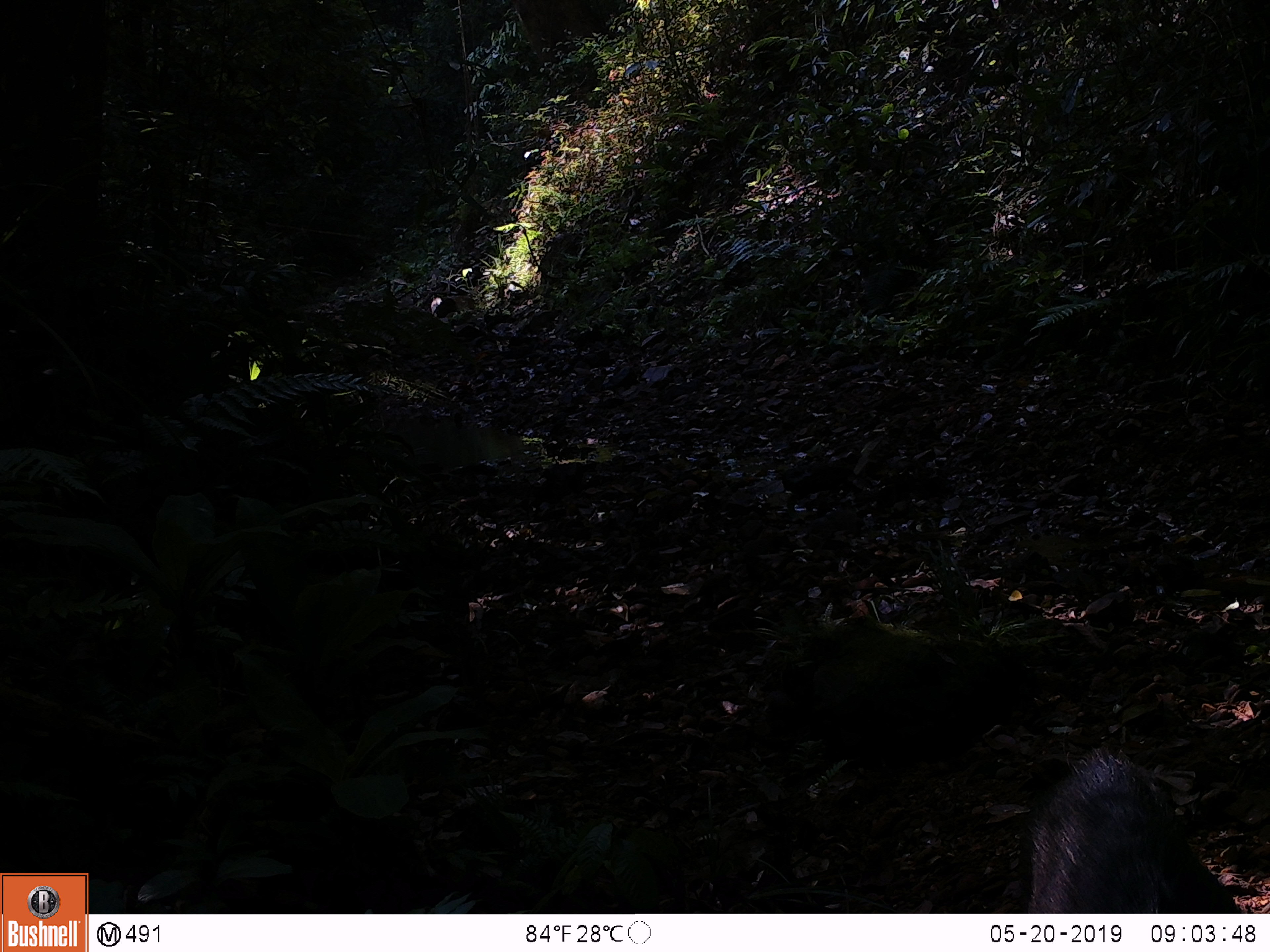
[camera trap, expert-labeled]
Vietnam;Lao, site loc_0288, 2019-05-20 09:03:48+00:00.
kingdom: Animalia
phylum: Chordata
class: Mammalia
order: Artiodactyla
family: Suidae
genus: Sus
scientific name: Sus scrofa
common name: eurasian wild pig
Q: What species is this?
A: Eurasian wild pig (Sus scrofa).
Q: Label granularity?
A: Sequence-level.